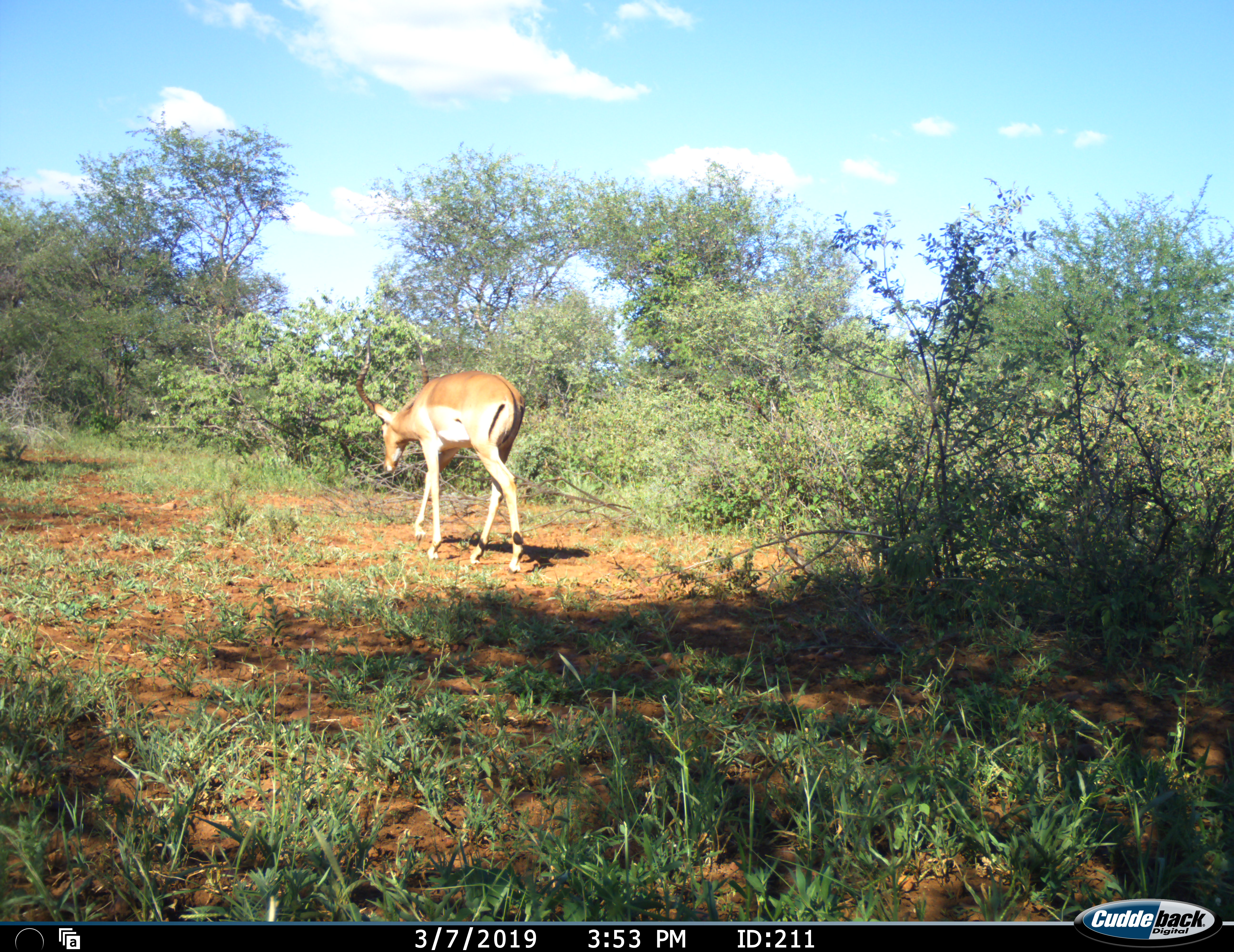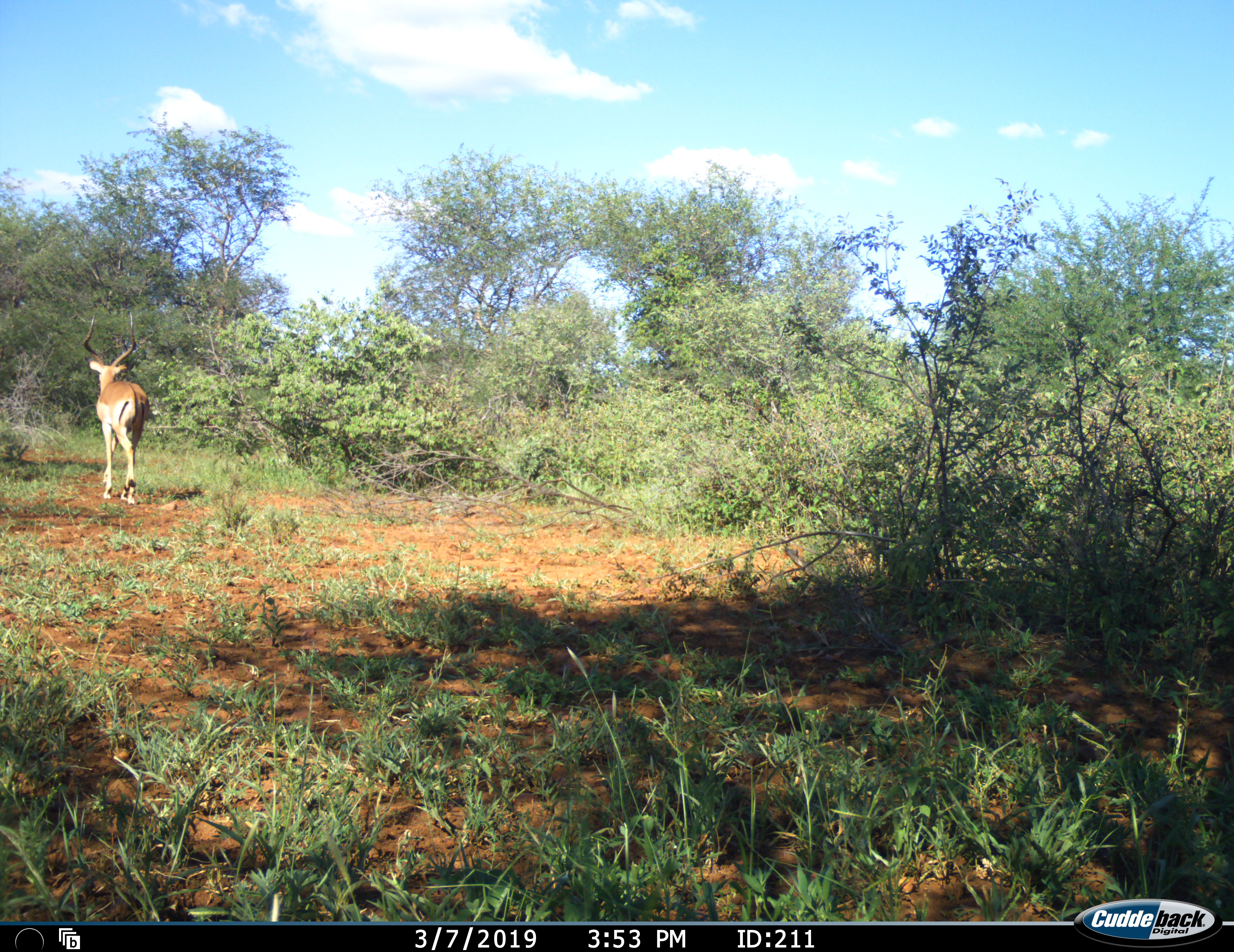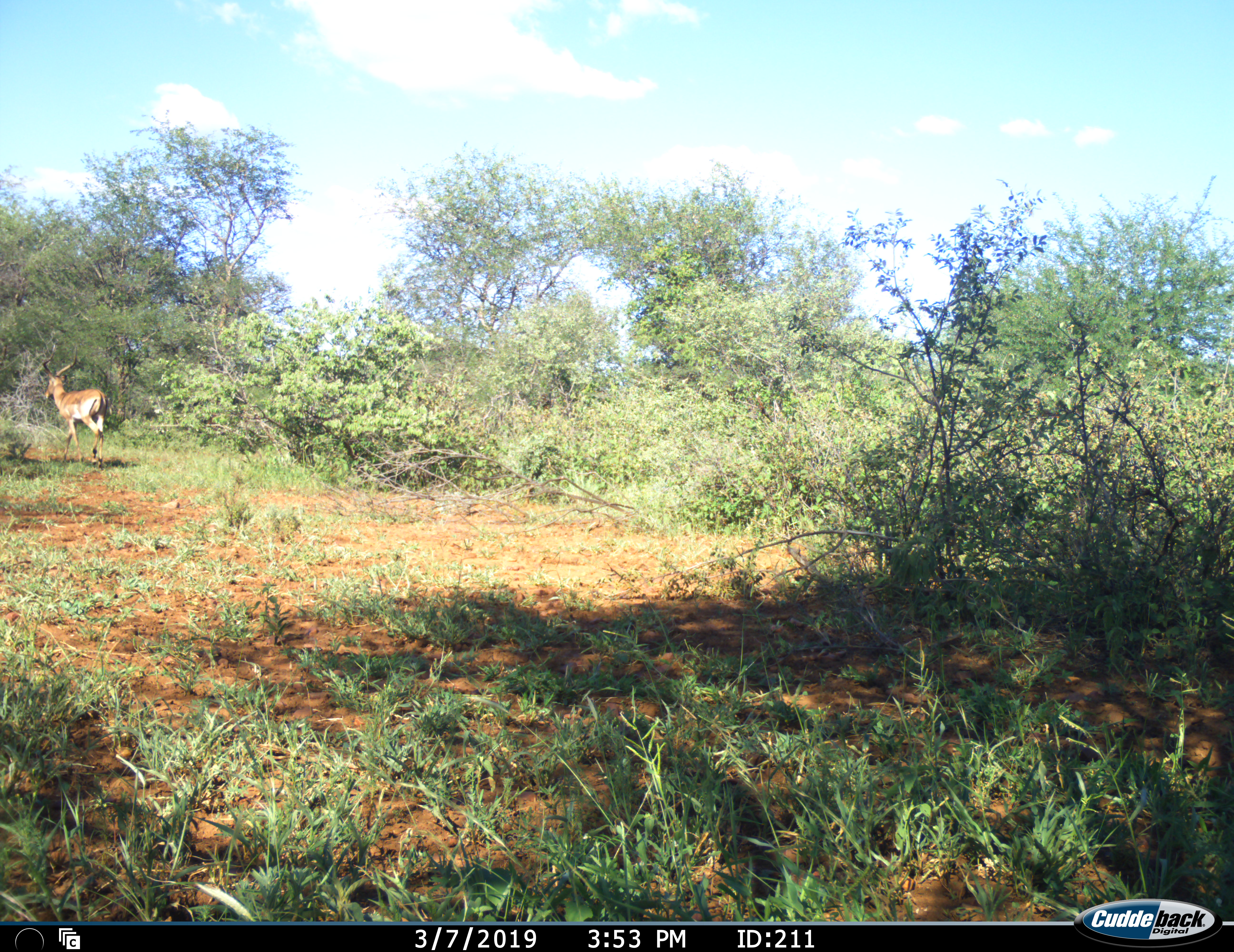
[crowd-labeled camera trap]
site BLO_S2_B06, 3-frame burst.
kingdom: Animalia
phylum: Chordata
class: Mammalia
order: Artiodactyla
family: Bovidae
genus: Aepyceros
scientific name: Aepyceros melampus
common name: impala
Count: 1.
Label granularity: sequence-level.